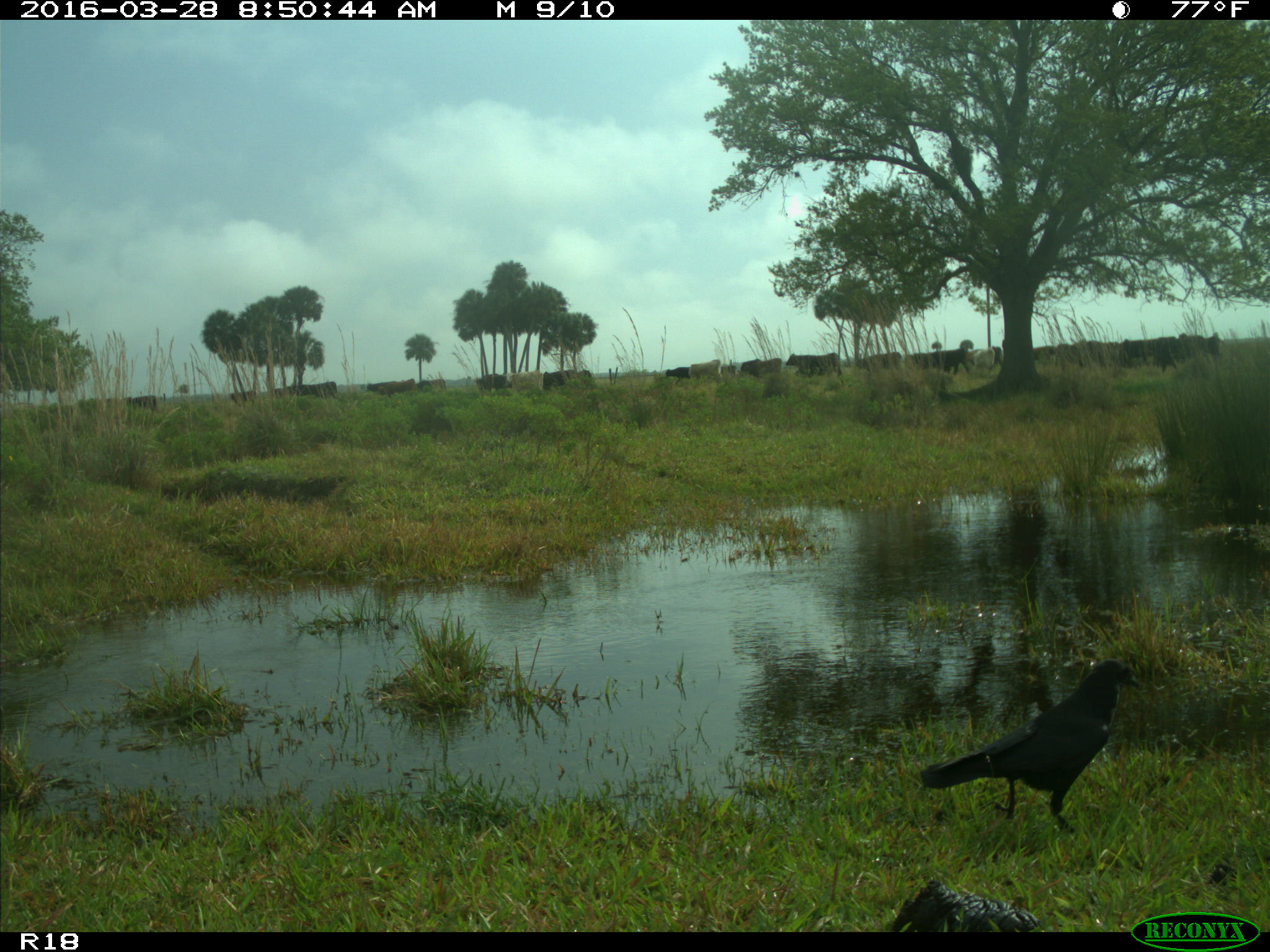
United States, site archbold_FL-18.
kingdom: Animalia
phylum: Chordata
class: Mammalia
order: Artiodactyla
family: Bovidae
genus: Bos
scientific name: Bos taurus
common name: domestic cow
Bos taurus (domestic cow).